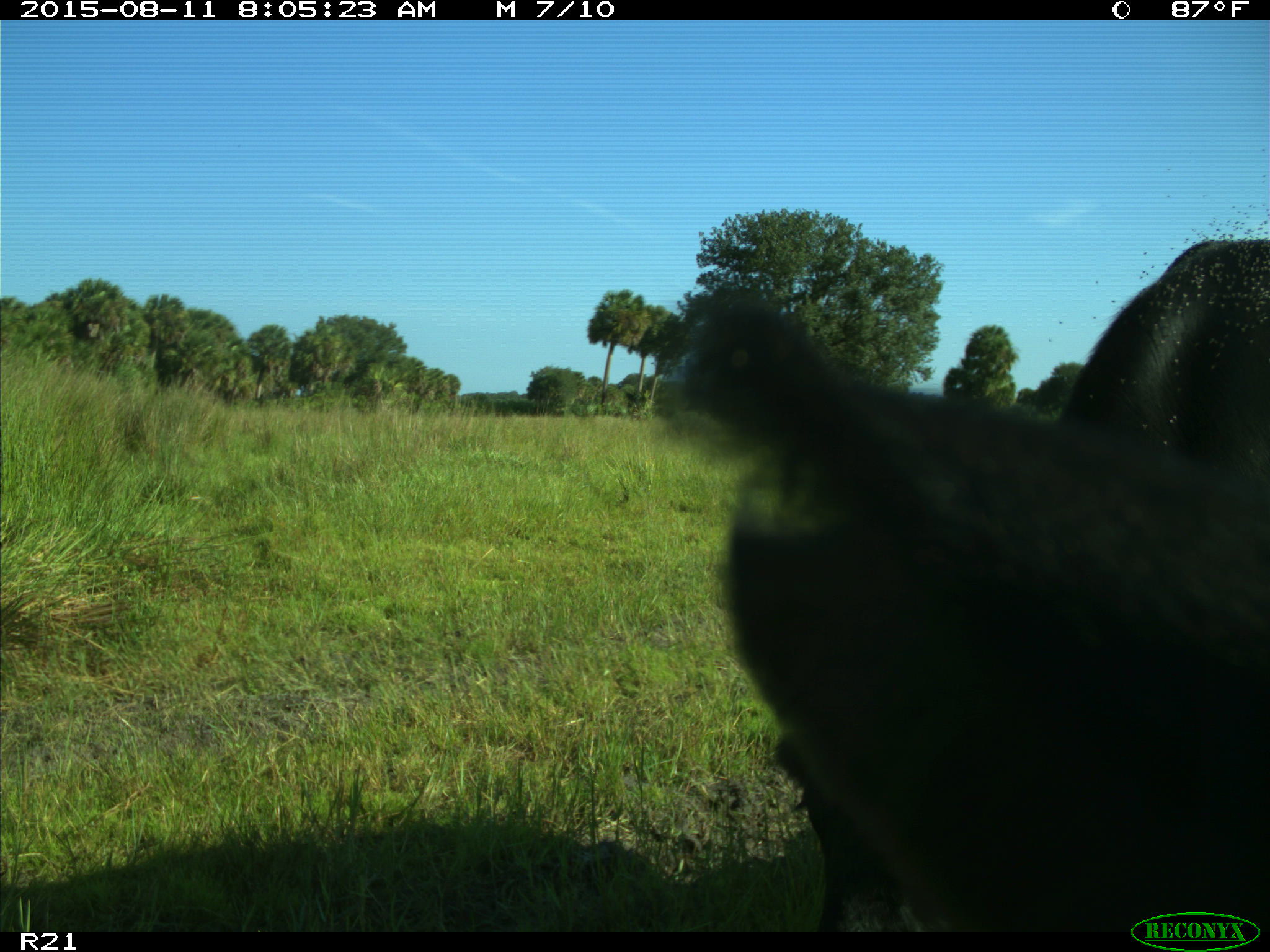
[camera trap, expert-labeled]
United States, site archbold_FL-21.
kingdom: Animalia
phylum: Chordata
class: Mammalia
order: Artiodactyla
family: Bovidae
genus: Bos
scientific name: Bos taurus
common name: domestic cow